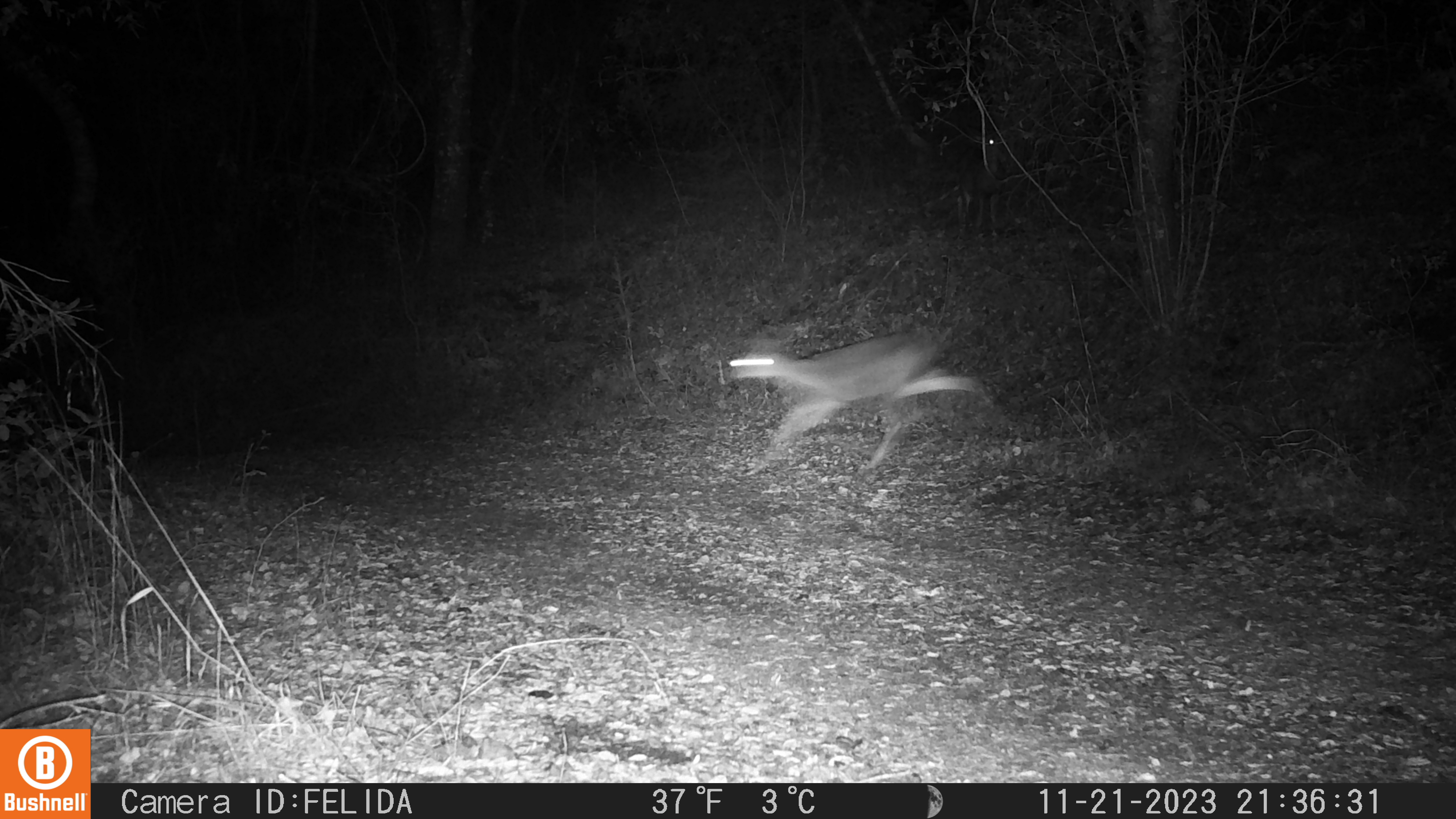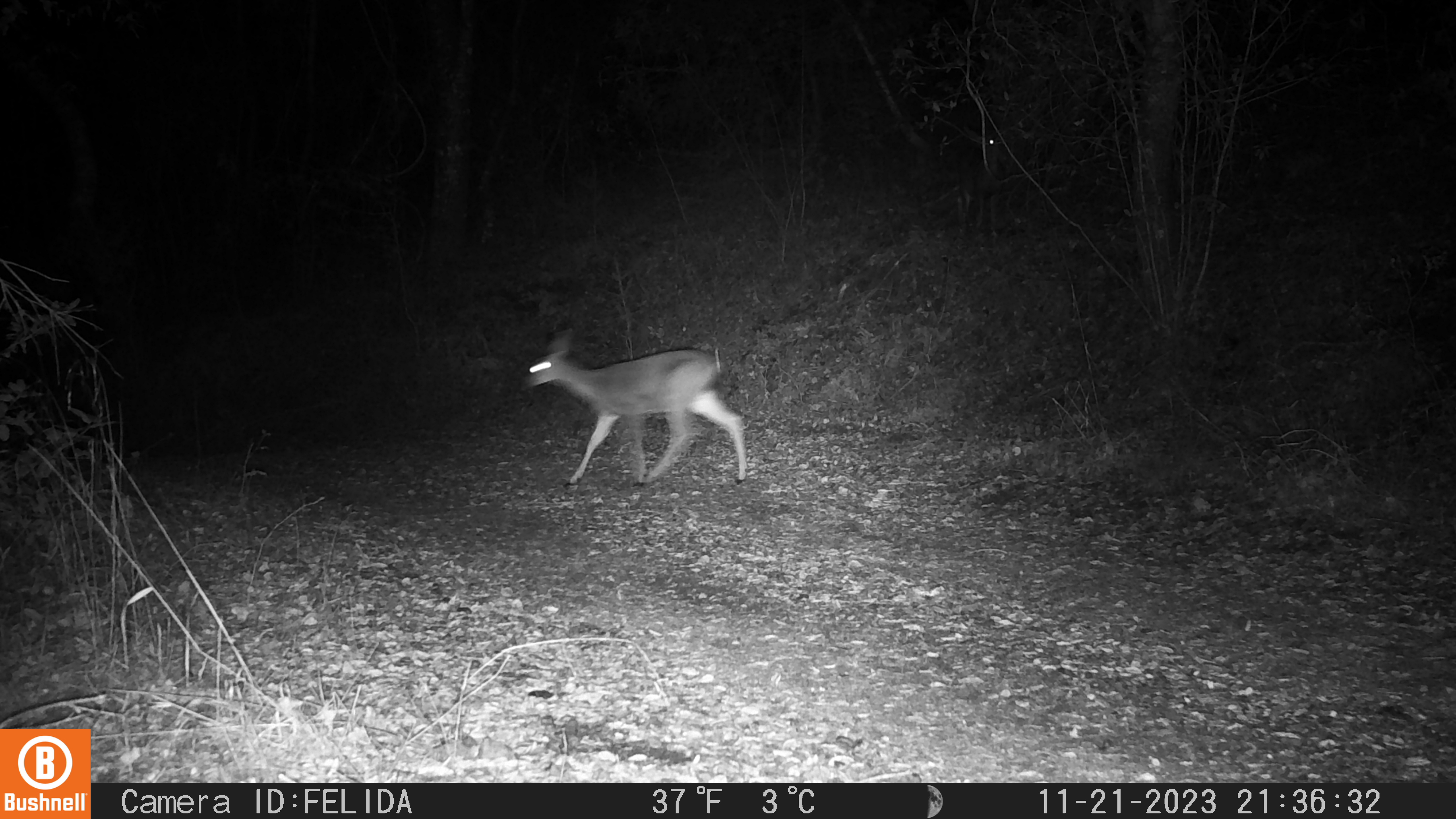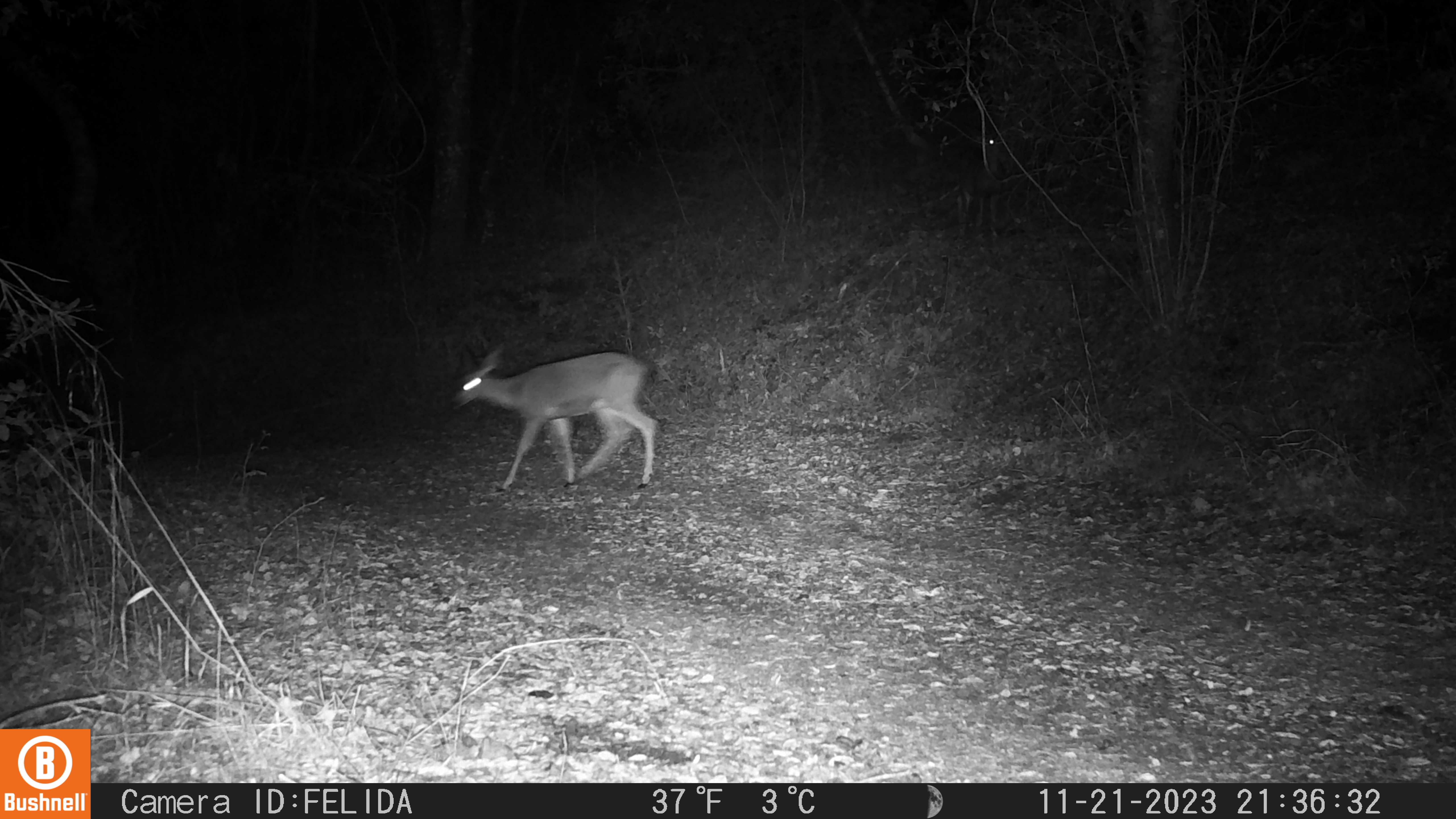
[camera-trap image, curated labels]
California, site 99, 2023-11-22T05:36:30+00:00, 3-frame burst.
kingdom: Animalia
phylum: Chordata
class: Mammalia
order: Artiodactyla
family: Cervidae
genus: Odocoileus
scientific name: Odocoileus hemionus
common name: mule deer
Mule deer (Odocoileus hemionus).